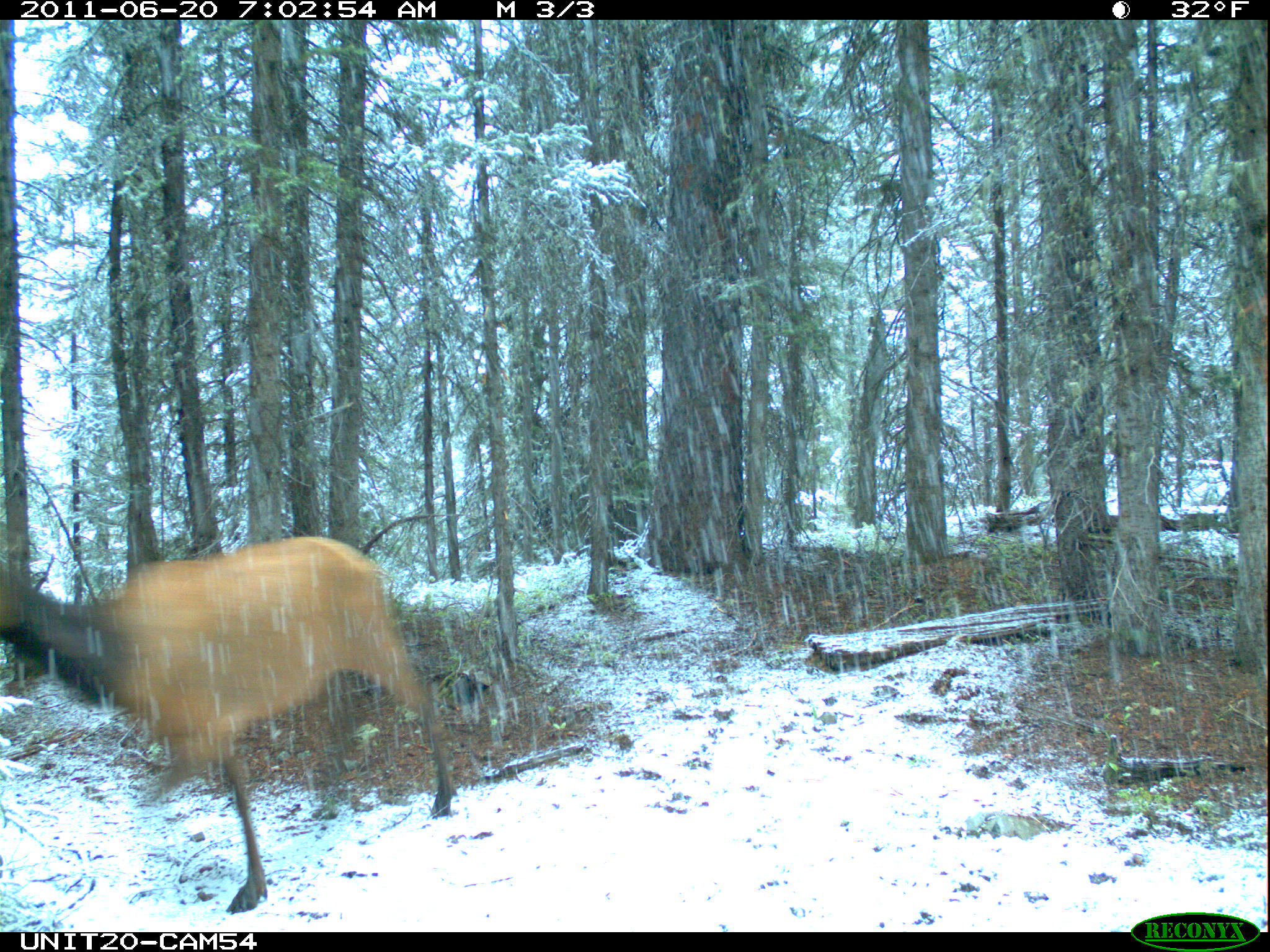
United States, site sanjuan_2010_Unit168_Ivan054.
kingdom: Animalia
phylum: Chordata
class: Mammalia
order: Artiodactyla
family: Cervidae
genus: Cervus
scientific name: Cervus elaphus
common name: red deer